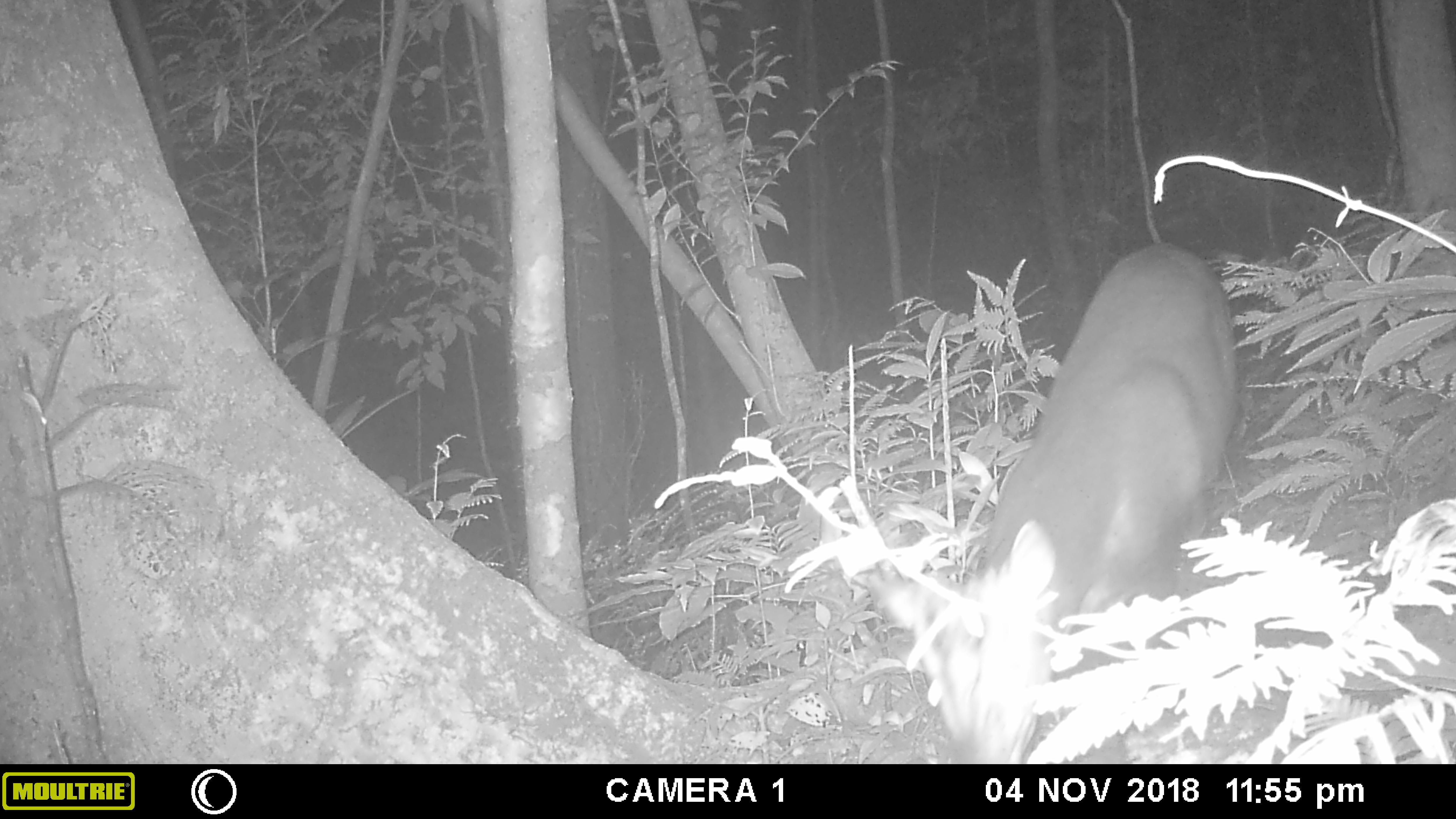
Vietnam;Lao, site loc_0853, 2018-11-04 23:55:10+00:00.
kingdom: Animalia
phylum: Chordata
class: Mammalia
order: Artiodactyla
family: Cervidae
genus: Muntiacus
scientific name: Muntiacus rooseveltorum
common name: roosevelt's muntjac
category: roosevelts muntjac group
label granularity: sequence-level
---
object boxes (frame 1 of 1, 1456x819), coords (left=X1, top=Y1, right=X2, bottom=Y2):
roosevelts muntjac group: (left=869, top=240, right=1240, bottom=764)